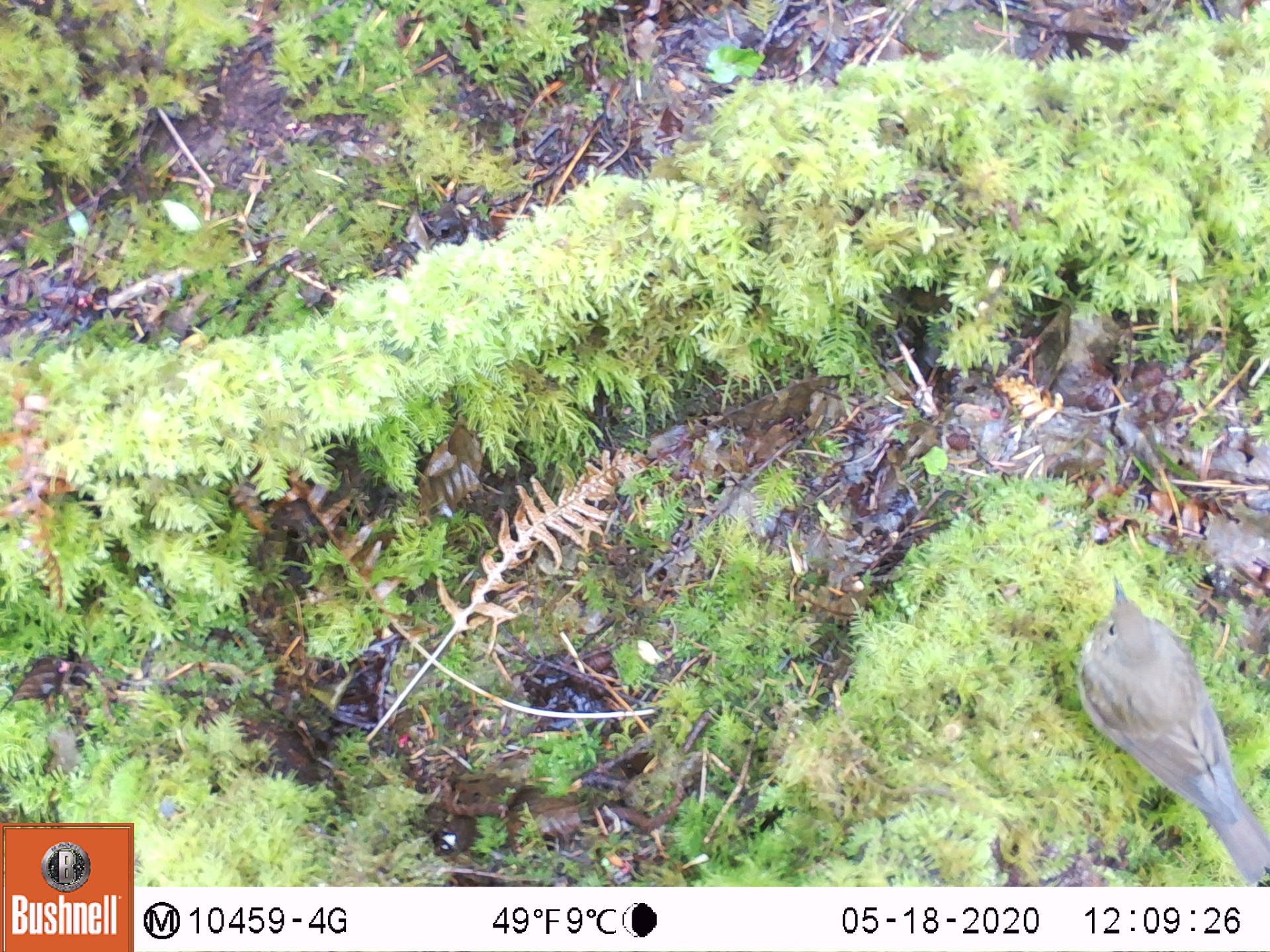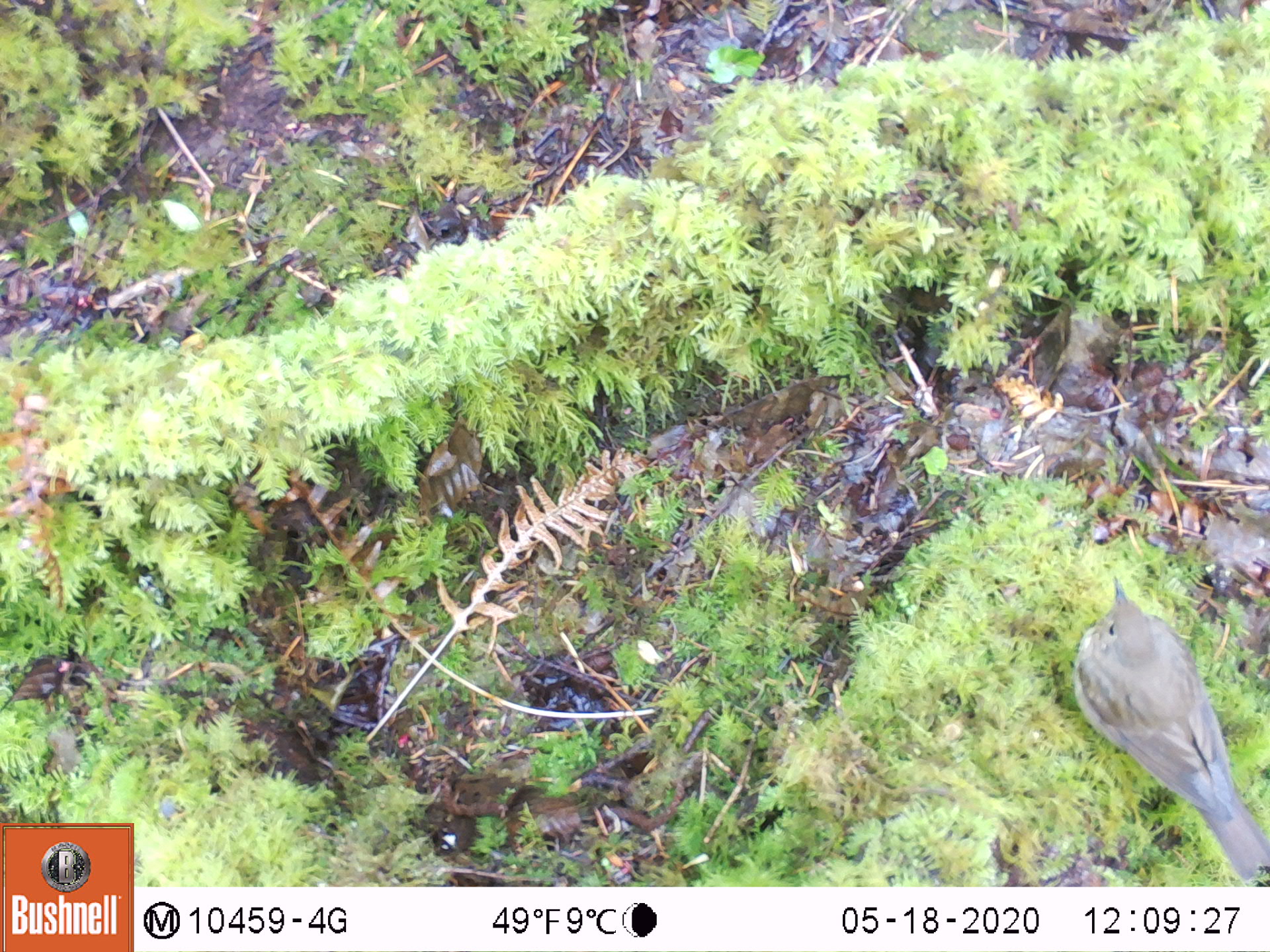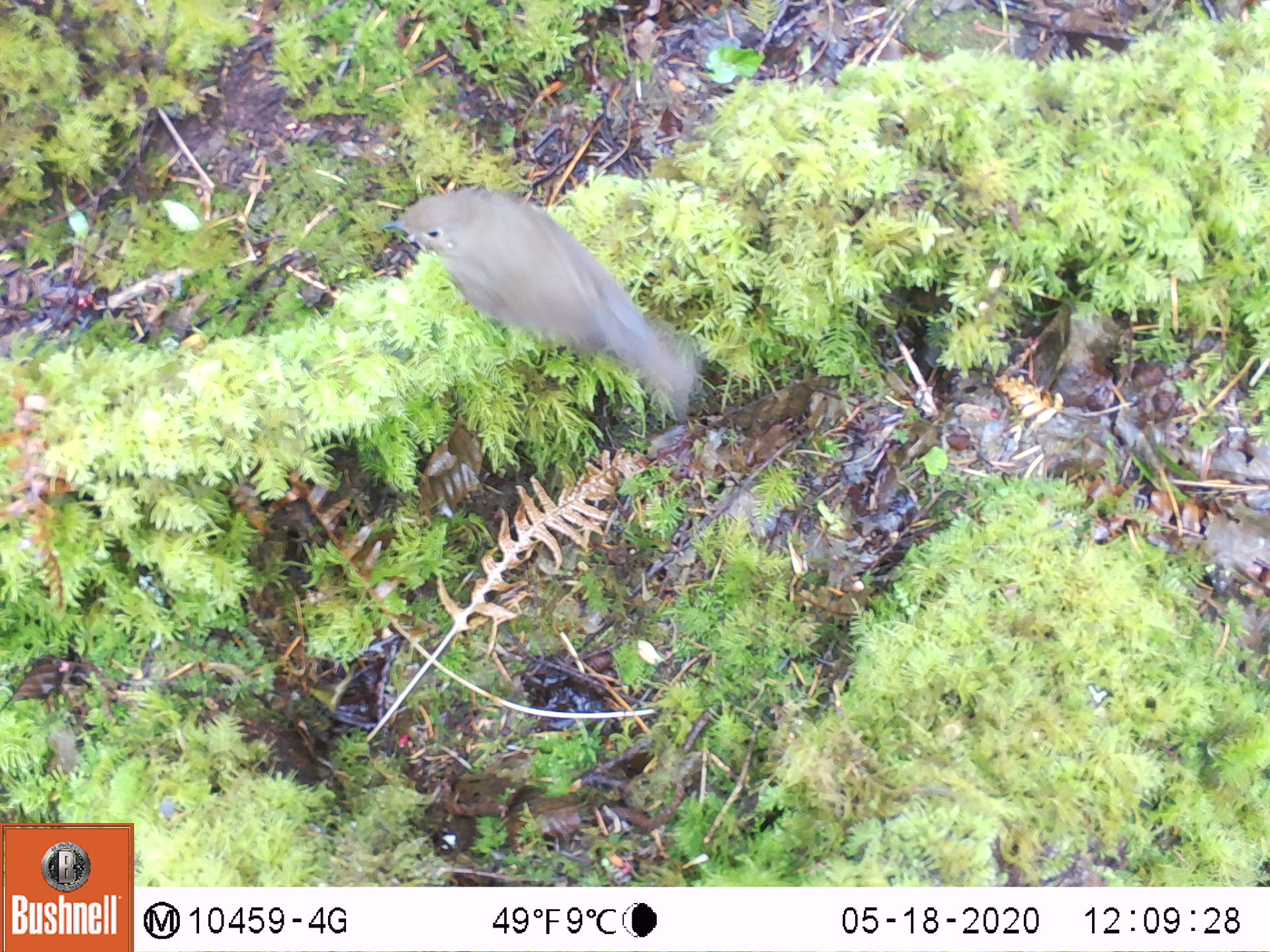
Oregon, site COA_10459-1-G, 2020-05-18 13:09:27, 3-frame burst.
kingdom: Animalia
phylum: Chordata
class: Aves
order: Passeriformes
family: Turdidae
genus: Catharus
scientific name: Catharus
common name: brown thrushes and nightingale-thrushes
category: catharus species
Catharus species (brown thrushes and nightingale-thrushes) (Catharus).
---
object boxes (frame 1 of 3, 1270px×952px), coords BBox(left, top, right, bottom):
catharus species: BBox(1077, 571, 1263, 876)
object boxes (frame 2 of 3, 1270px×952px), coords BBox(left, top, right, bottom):
catharus species: BBox(1075, 566, 1265, 880)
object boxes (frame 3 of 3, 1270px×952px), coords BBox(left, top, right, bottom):
catharus species: BBox(369, 194, 712, 423)